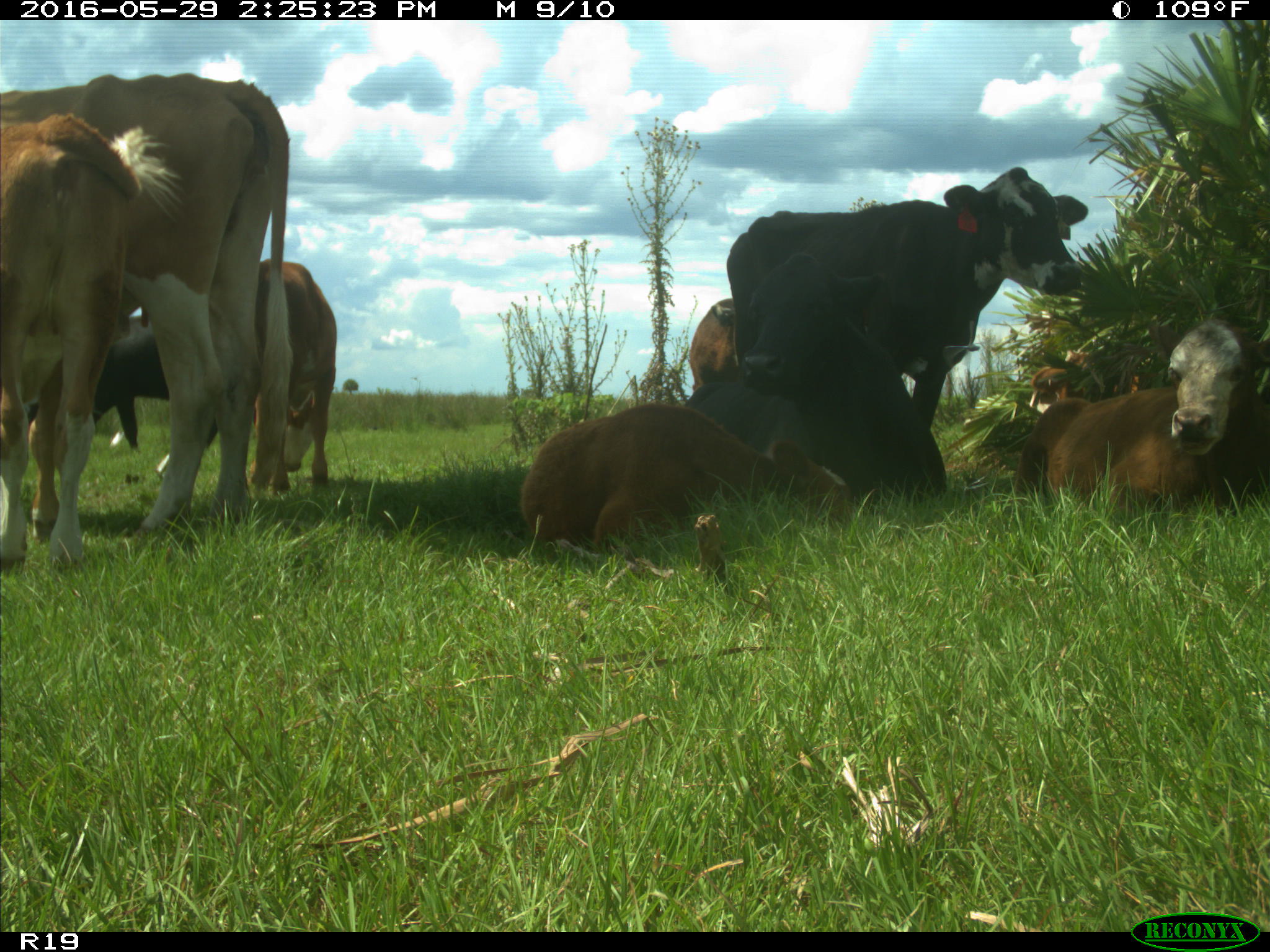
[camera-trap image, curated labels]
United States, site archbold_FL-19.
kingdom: Animalia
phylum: Chordata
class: Mammalia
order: Artiodactyla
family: Bovidae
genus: Bos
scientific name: Bos taurus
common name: domestic cow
Bos taurus (domestic cow).